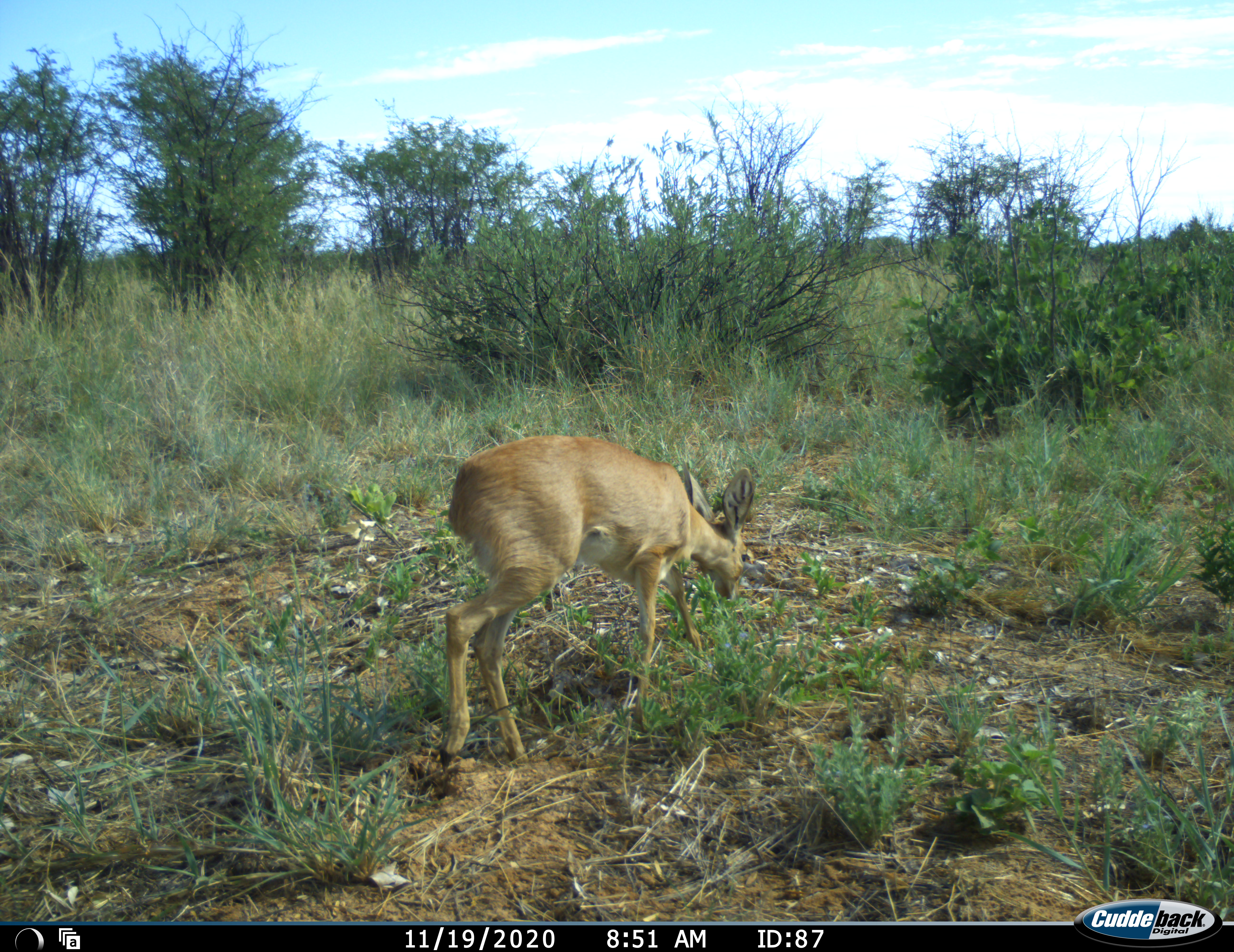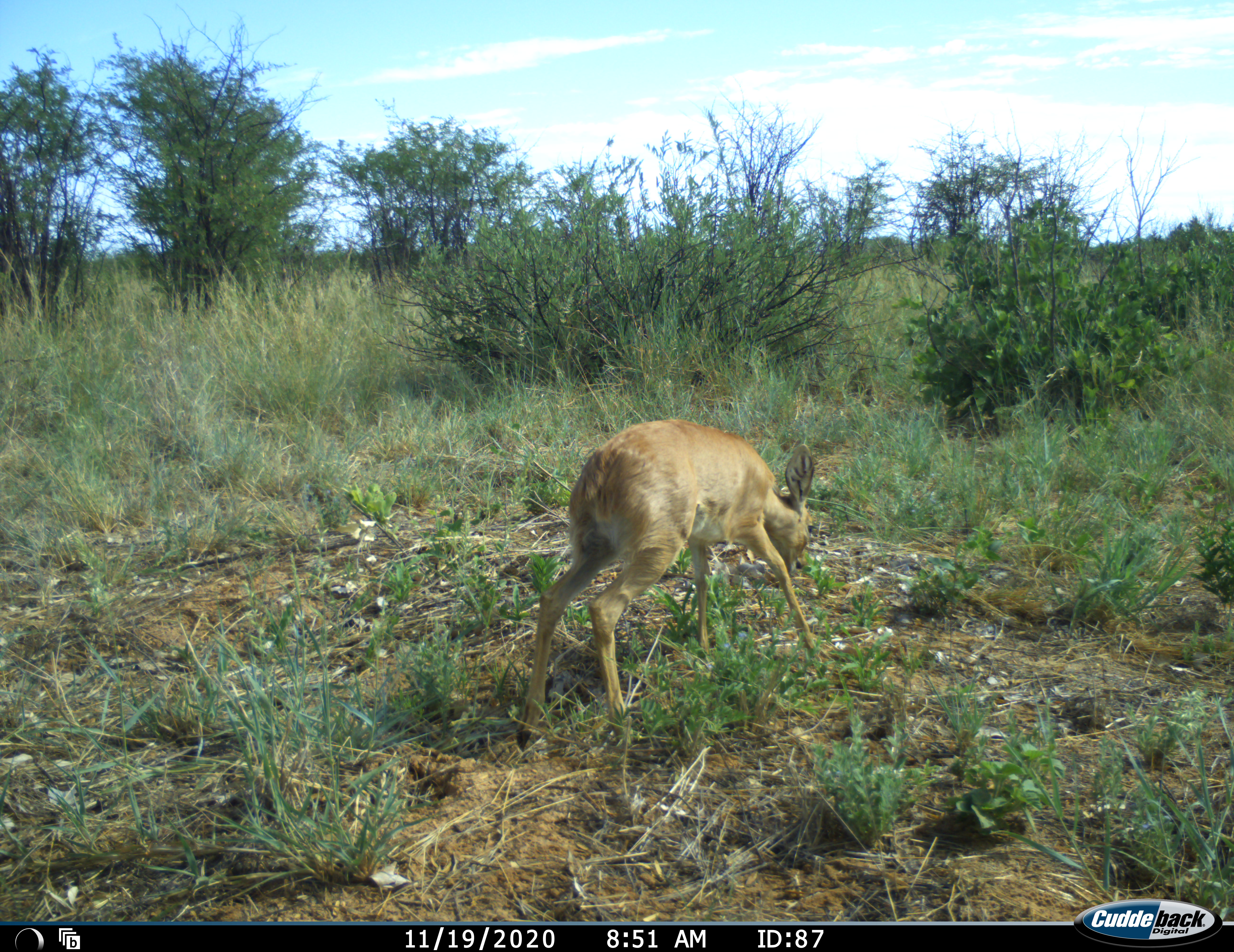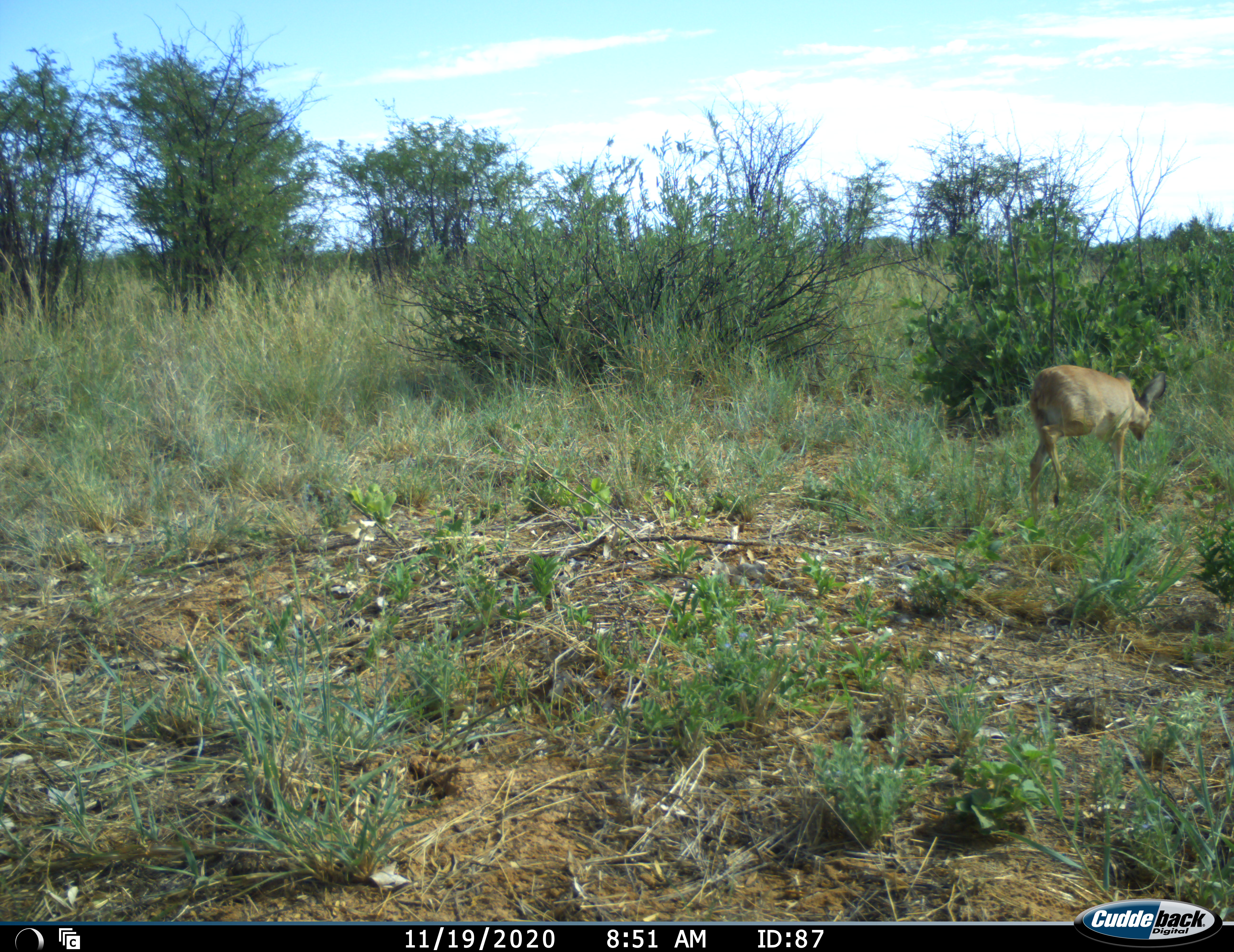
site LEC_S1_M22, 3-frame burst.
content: unidentified animal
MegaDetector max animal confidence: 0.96